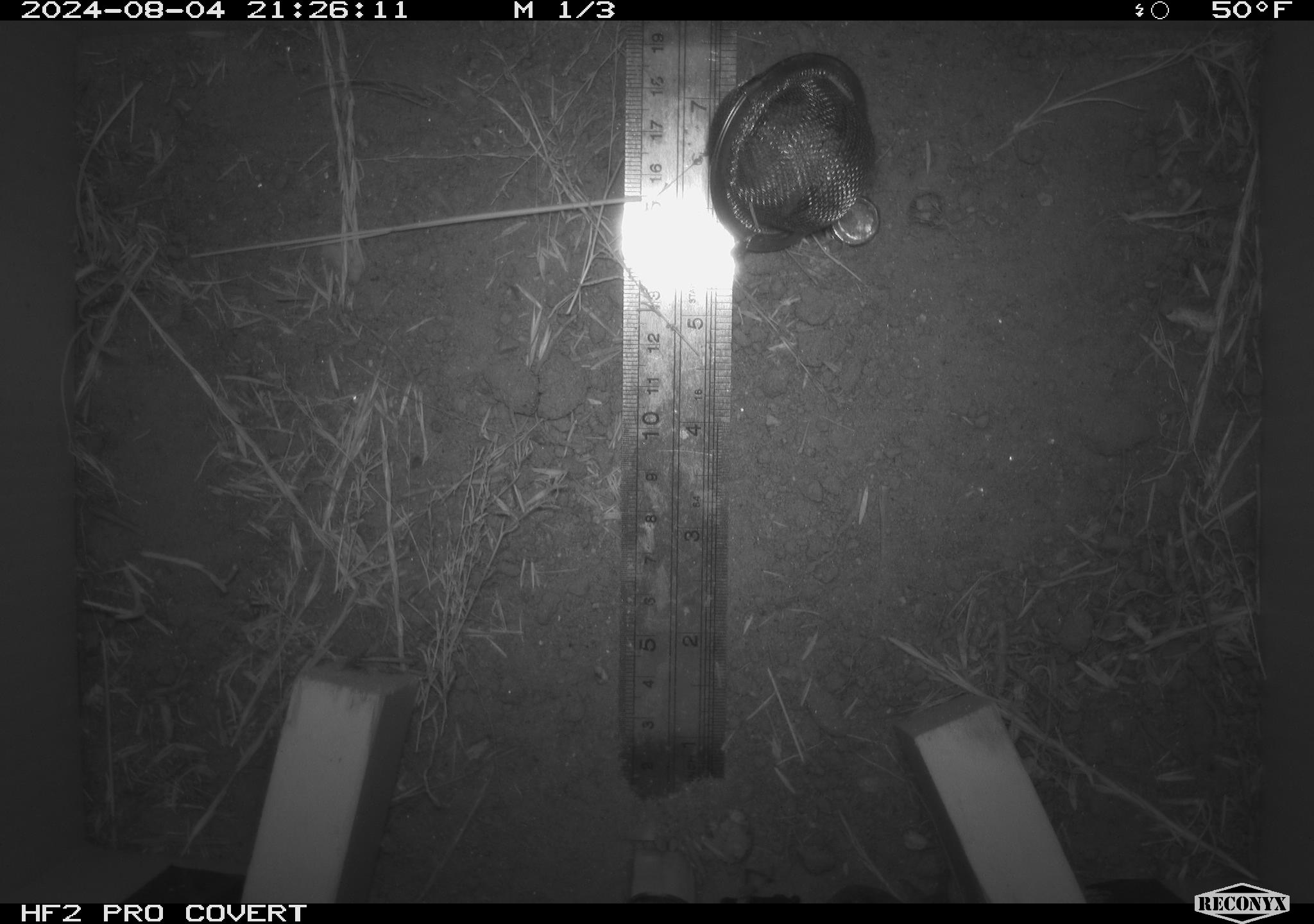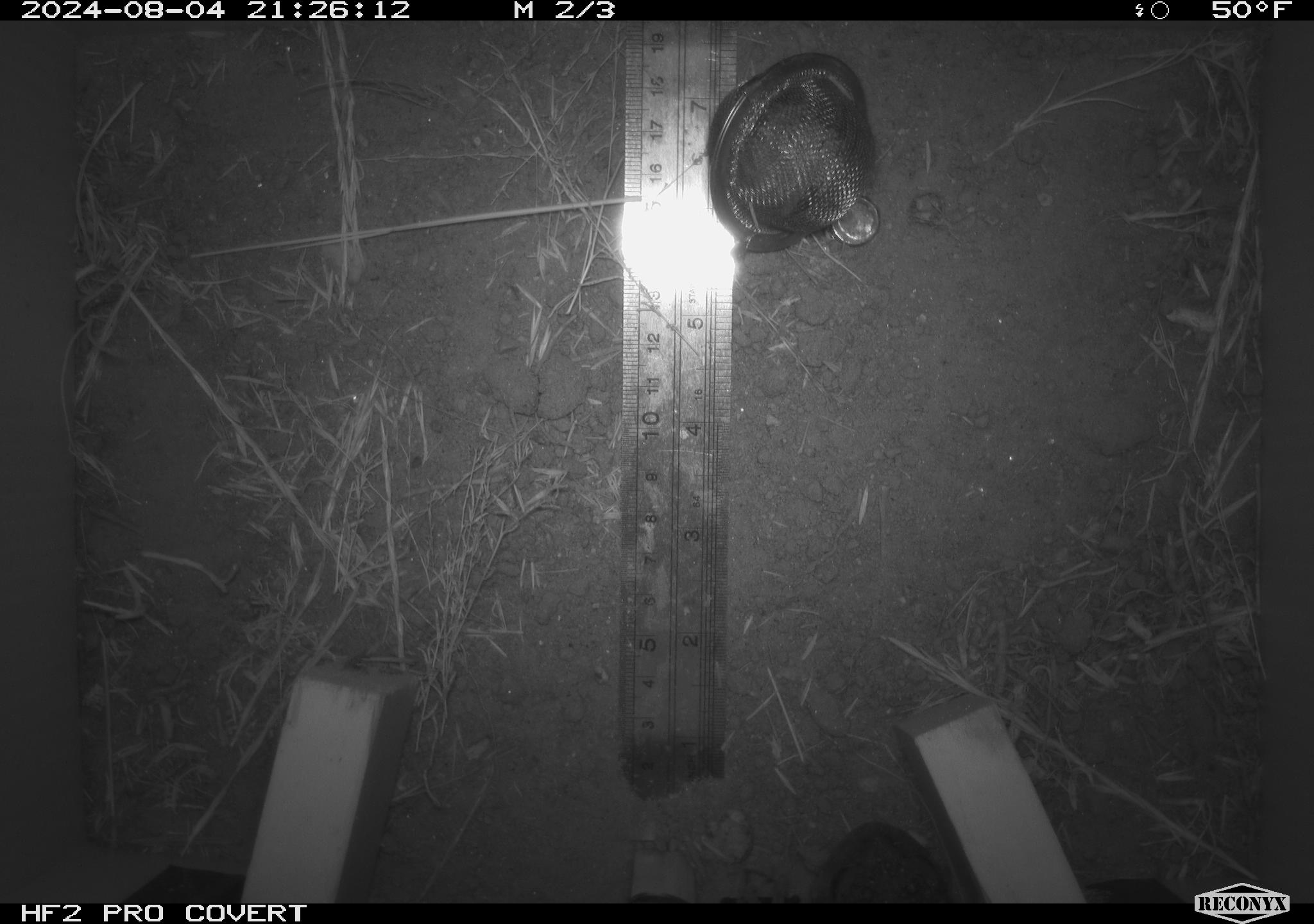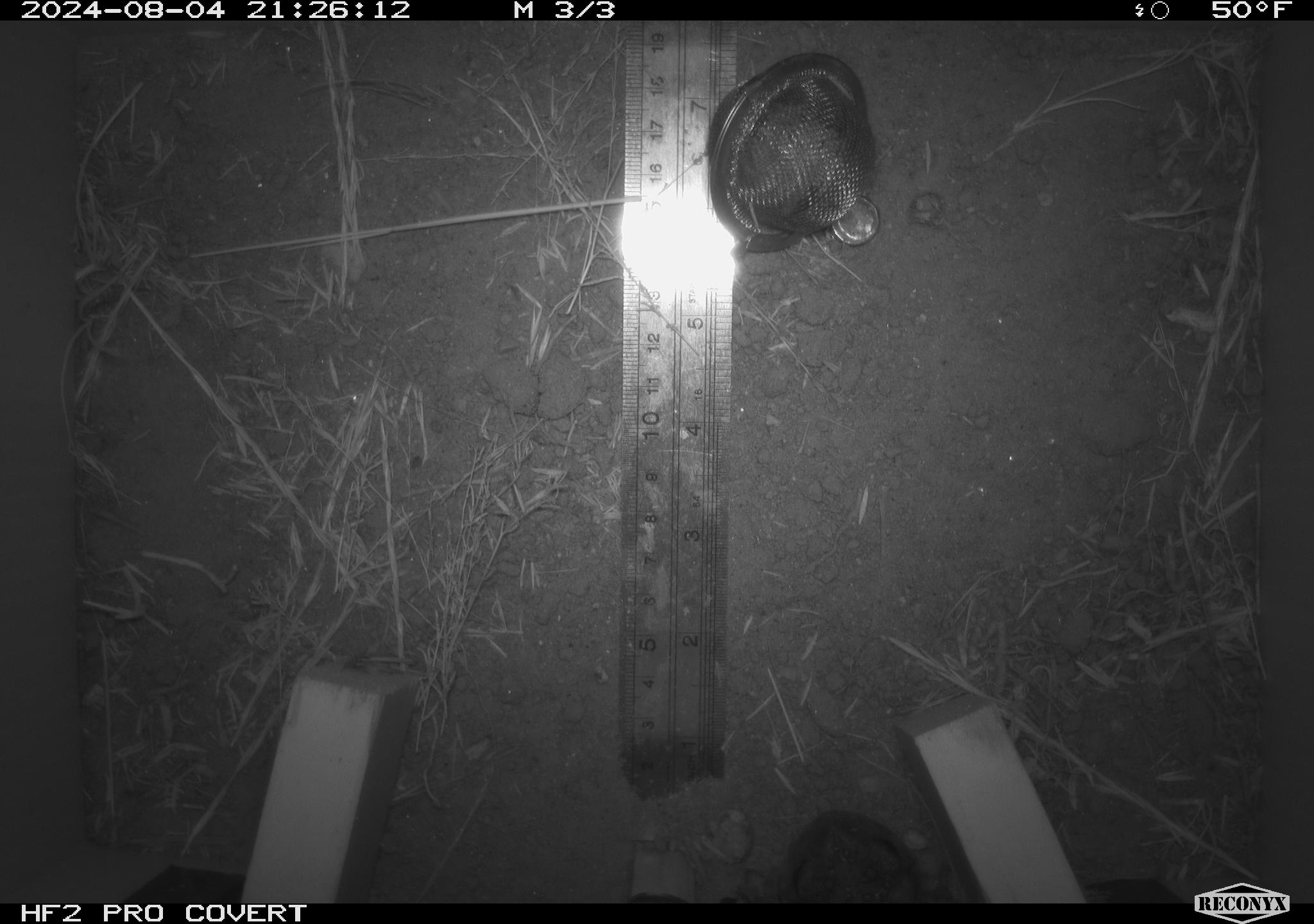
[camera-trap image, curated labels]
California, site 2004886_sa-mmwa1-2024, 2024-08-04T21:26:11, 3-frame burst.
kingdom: Animalia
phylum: Chordata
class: Amphibia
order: Anura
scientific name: Anura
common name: frogs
Frogs (Anura).